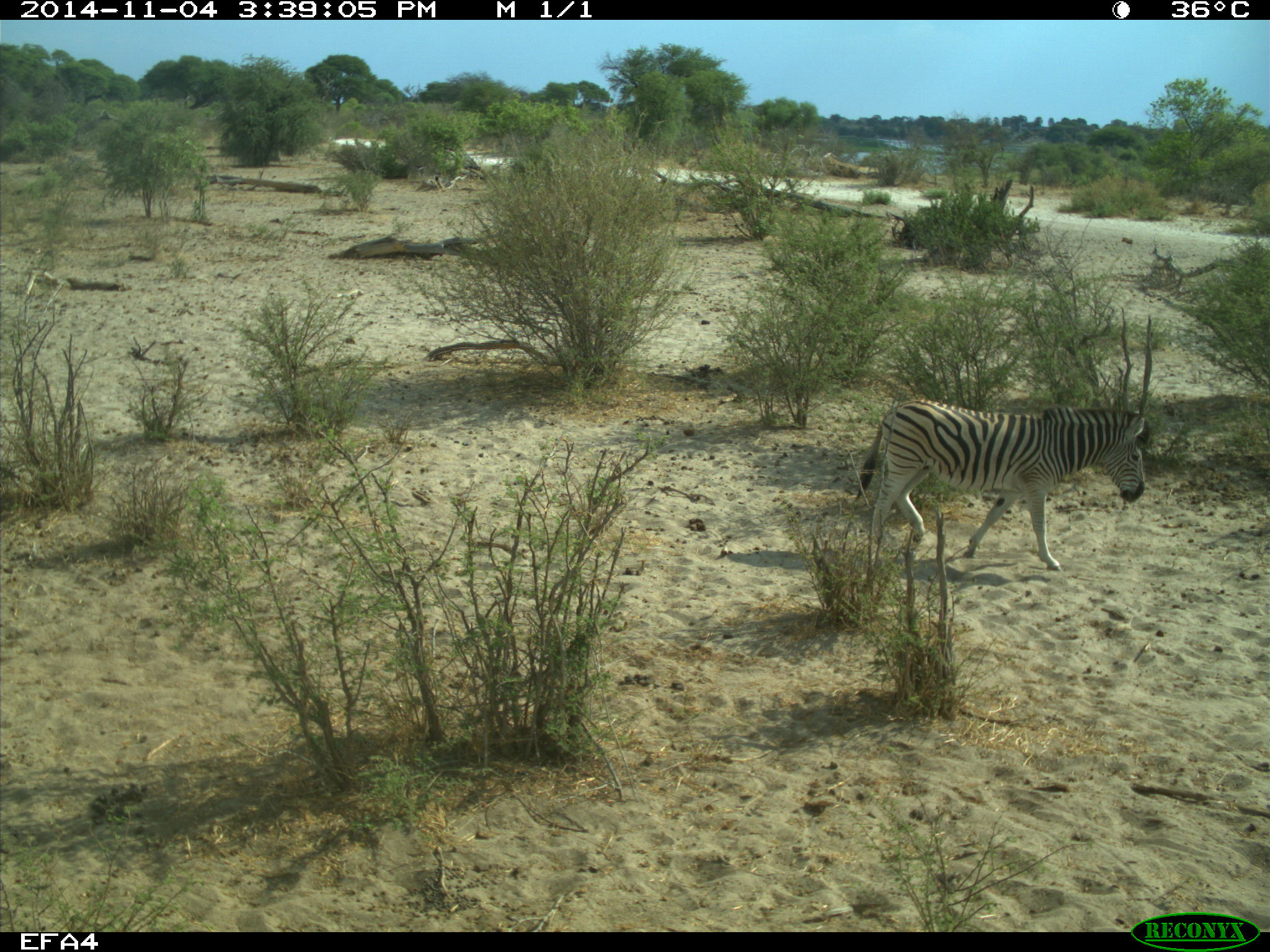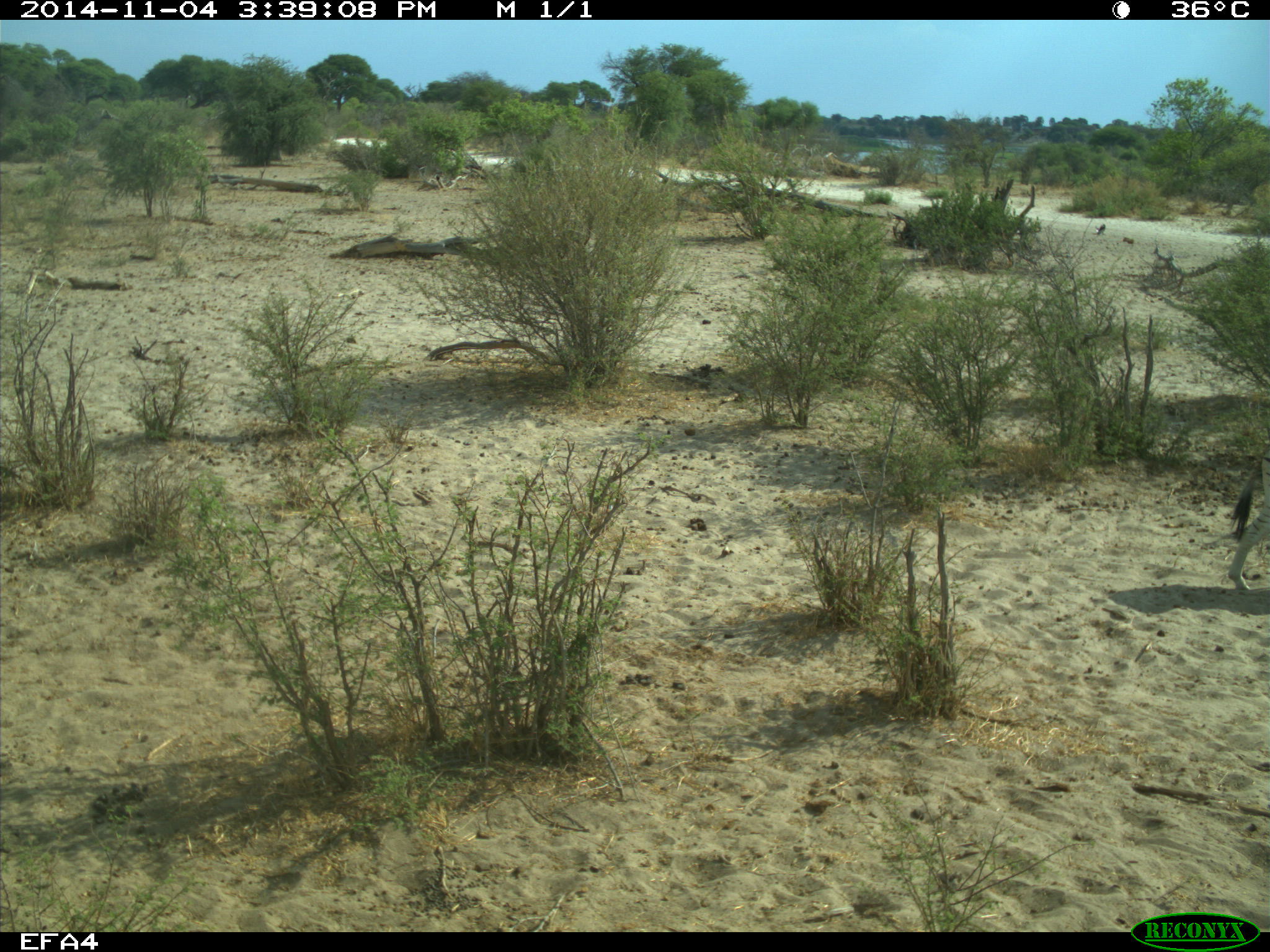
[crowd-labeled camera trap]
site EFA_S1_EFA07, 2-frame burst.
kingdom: Animalia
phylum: Chordata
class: Aves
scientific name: Aves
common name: bird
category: birdother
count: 1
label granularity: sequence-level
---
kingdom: Animalia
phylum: Chordata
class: Mammalia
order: Perissodactyla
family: Equidae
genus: Equus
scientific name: Equus quagga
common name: plains zebra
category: zebraplains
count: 1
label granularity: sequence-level